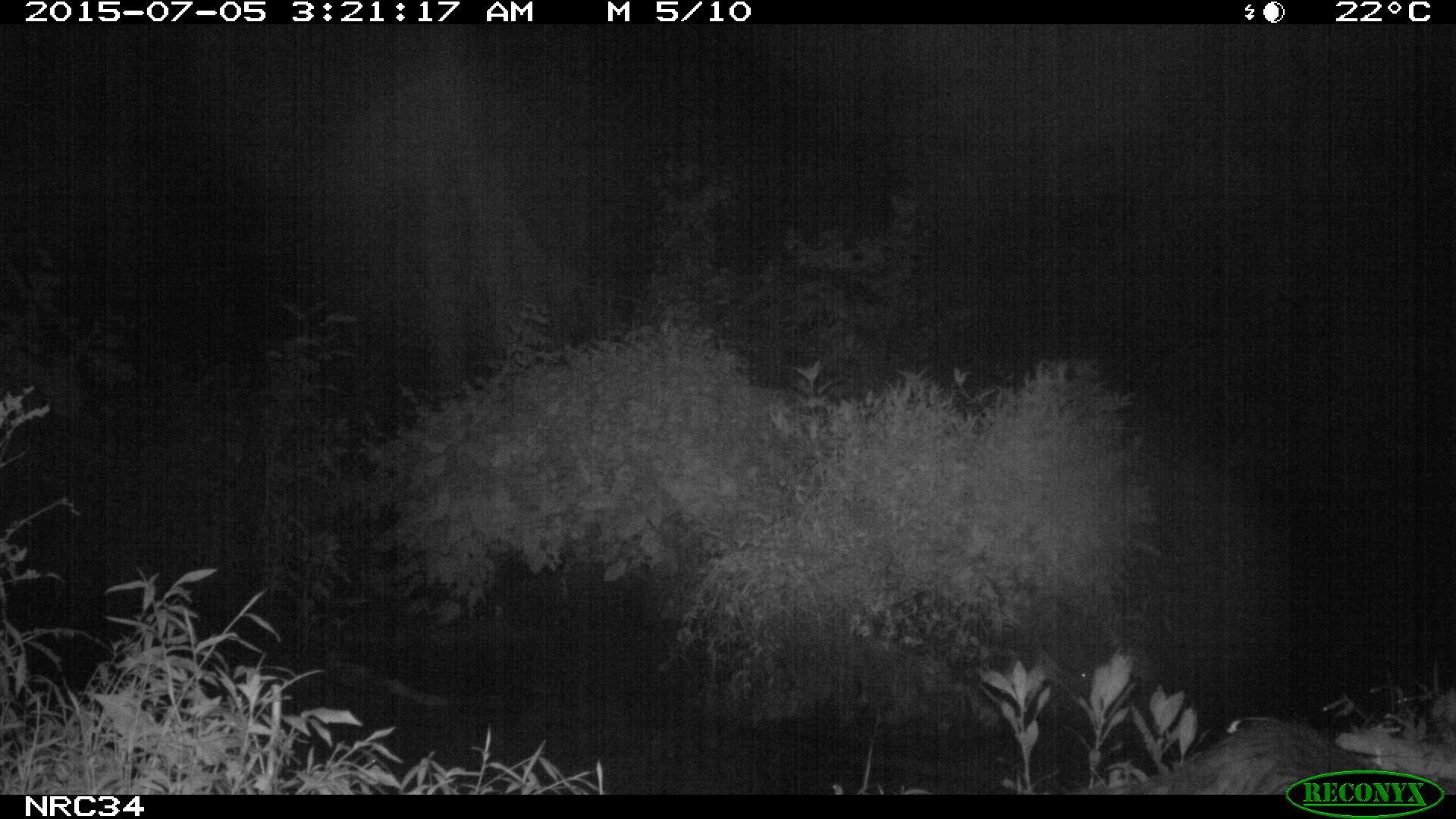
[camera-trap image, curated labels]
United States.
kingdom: Animalia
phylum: Chordata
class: Mammalia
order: Carnivora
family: Procyonidae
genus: Procyon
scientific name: Procyon lotor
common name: northern raccoon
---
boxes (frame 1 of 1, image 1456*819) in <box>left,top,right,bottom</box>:
Northern Raccoon: <box>1150,718,1376,794</box>